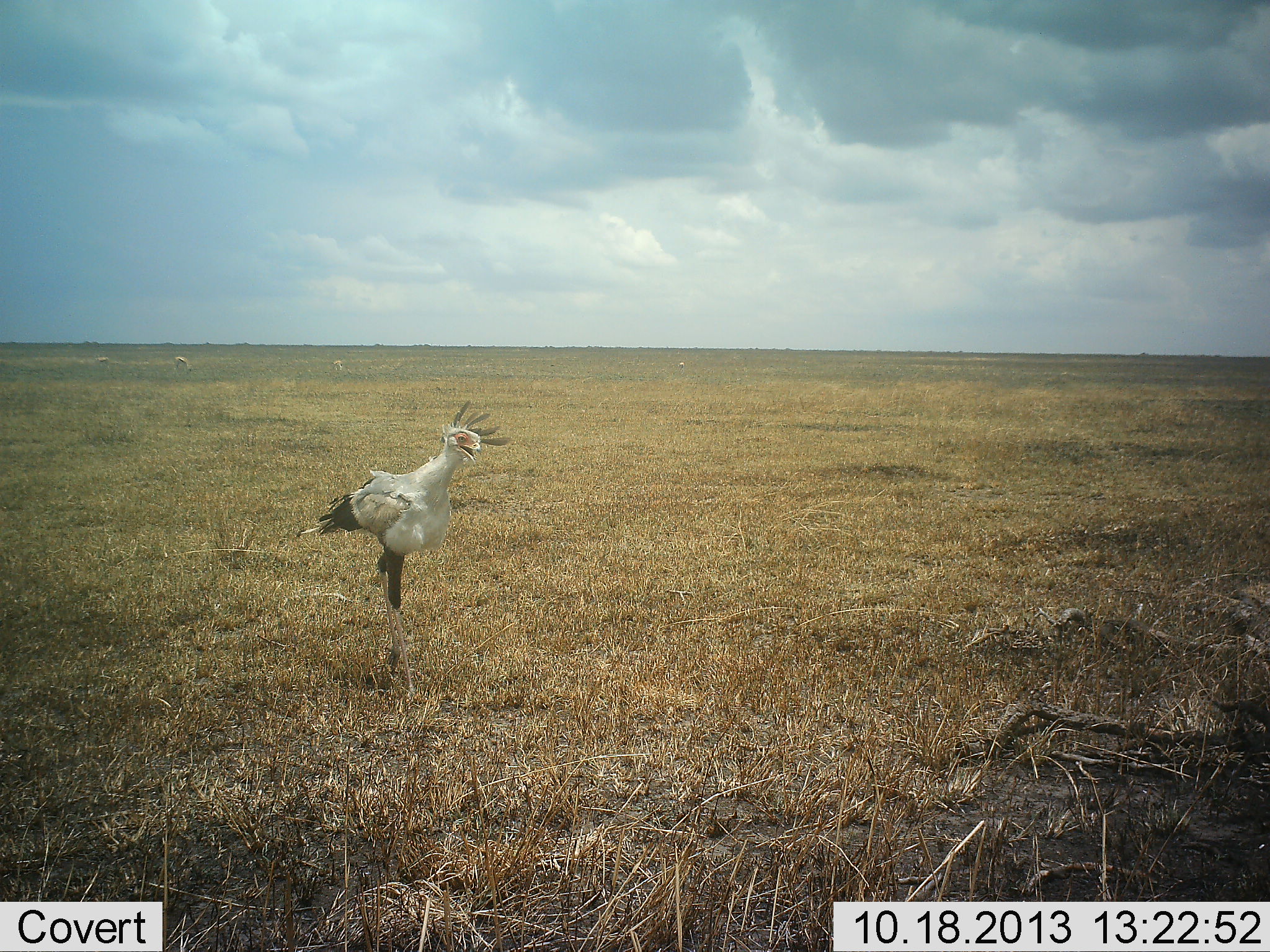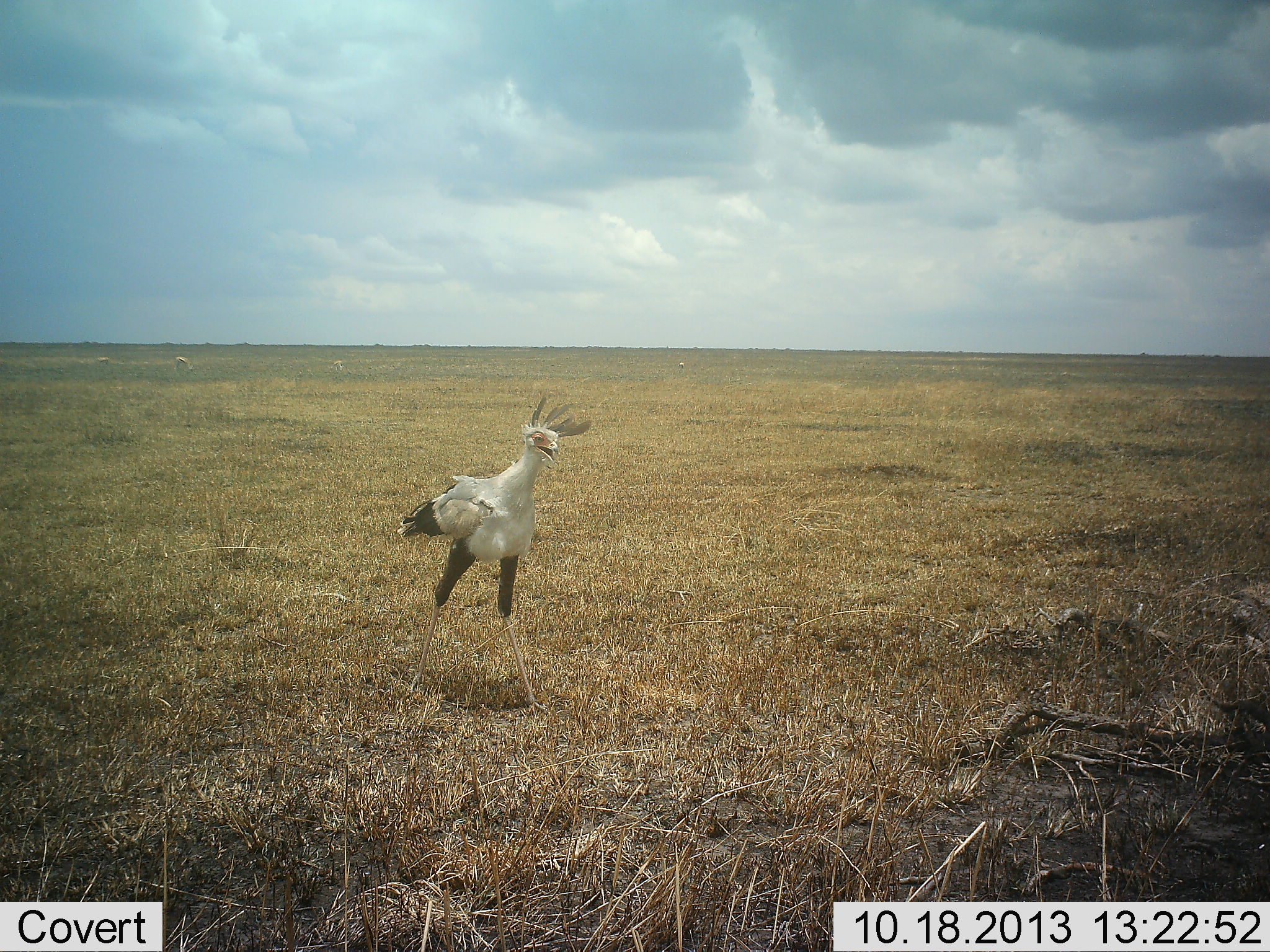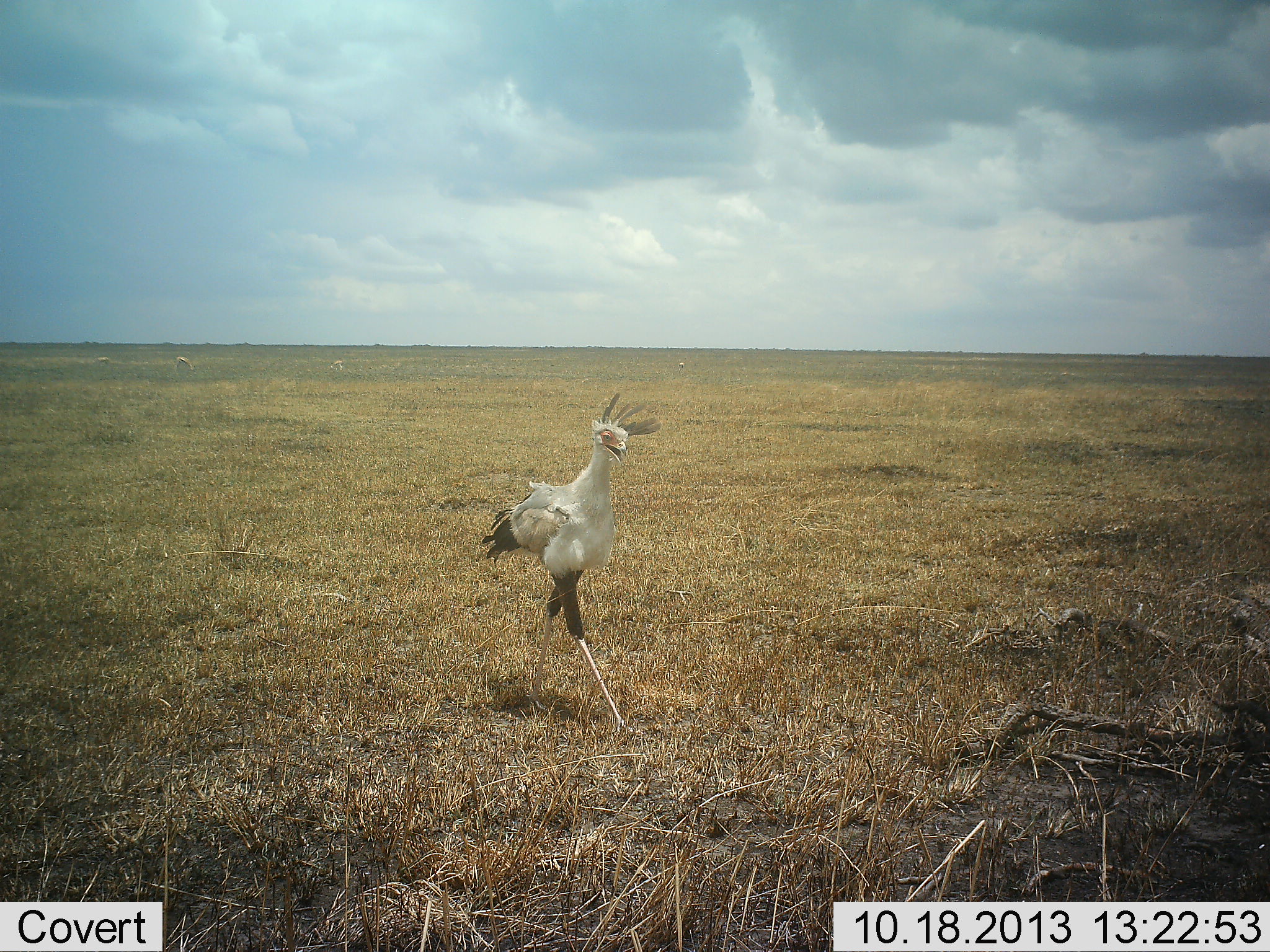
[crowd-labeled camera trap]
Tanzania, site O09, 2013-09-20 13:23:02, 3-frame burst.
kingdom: Animalia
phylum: Chordata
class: Aves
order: Accipitriformes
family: Sagittariidae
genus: Sagittarius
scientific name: Sagittarius serpentarius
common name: secretary bird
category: secretarybird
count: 1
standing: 21%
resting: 0%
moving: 89%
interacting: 0%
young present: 0%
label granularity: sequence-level